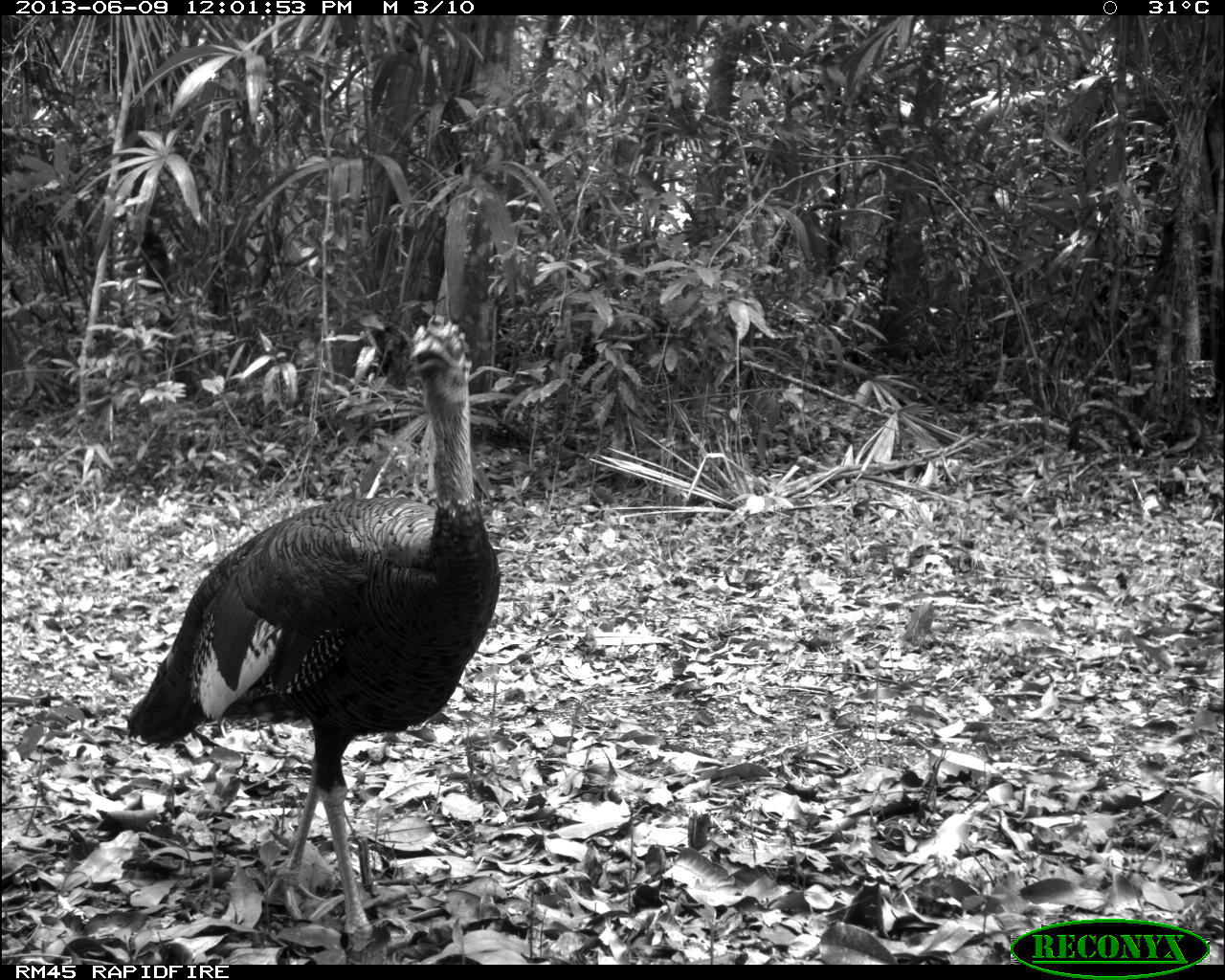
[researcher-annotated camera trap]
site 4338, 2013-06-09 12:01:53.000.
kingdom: Animalia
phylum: Chordata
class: Aves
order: Galliformes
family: Phasianidae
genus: Meleagris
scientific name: Meleagris ocellata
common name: ocellated turkey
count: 1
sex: male